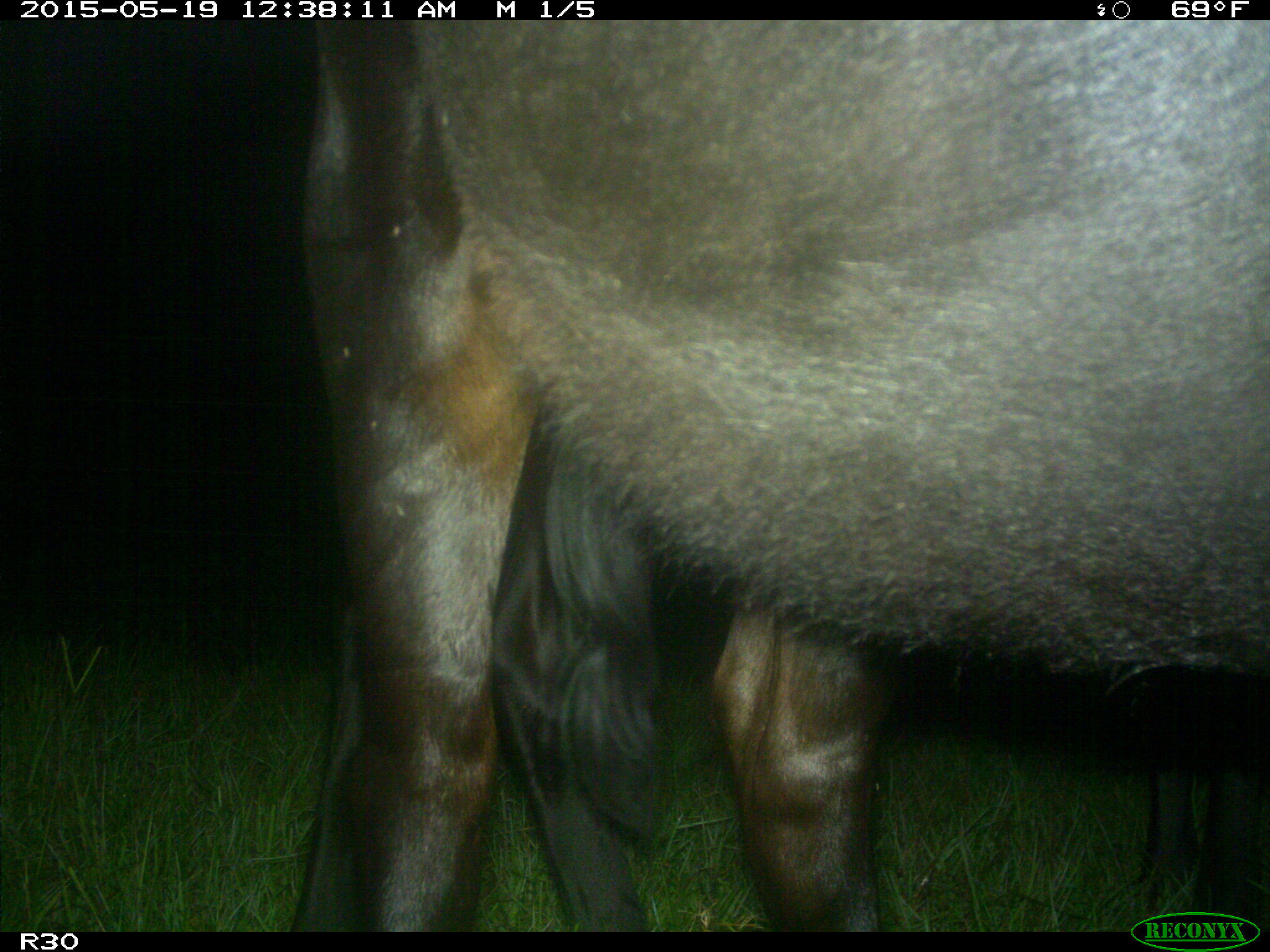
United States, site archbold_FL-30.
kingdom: Animalia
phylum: Chordata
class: Mammalia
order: Artiodactyla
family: Bovidae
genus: Bos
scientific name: Bos taurus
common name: domestic cow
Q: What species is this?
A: Bos taurus (domestic cow).